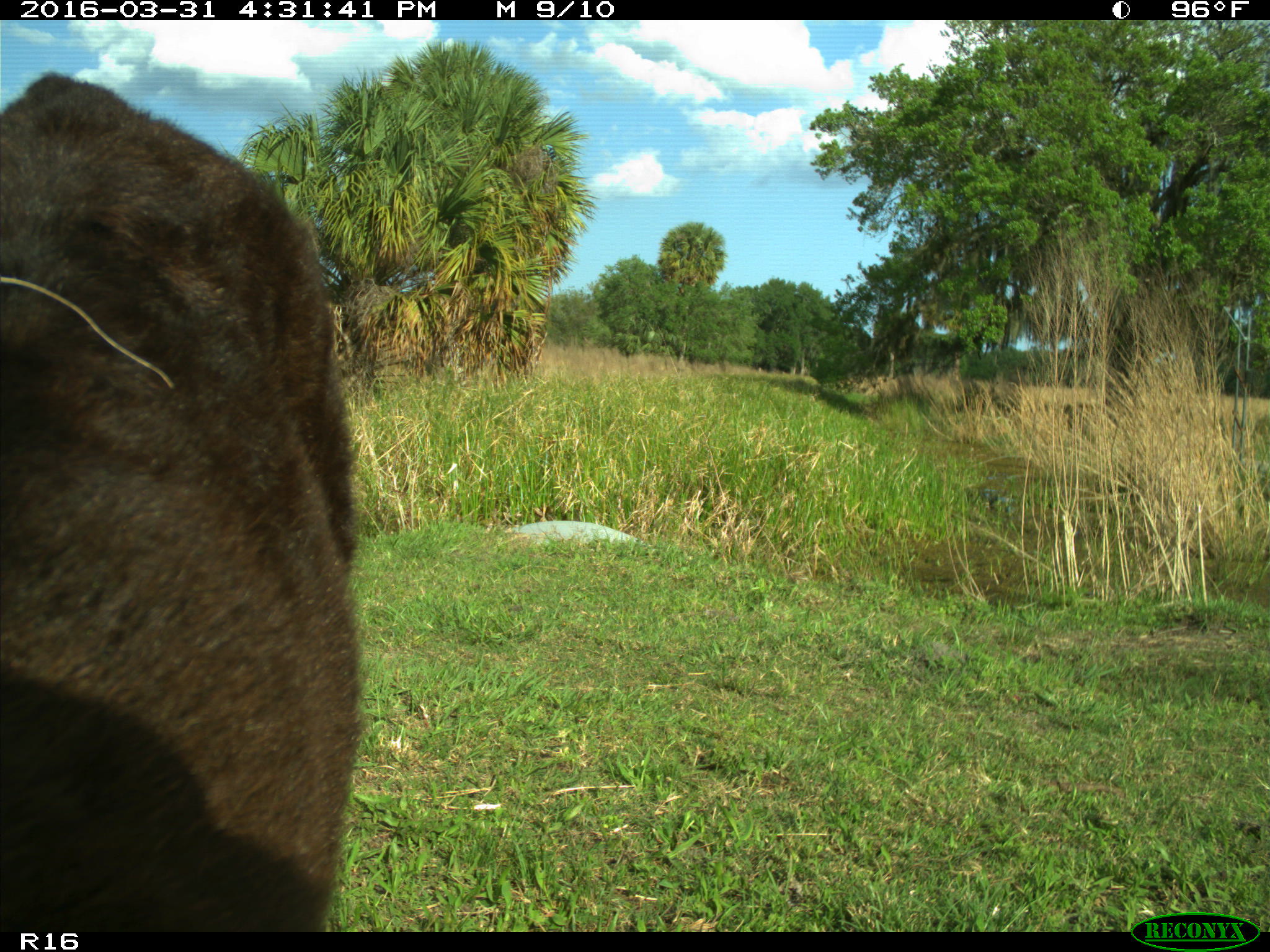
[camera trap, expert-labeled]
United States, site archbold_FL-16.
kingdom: Animalia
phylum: Chordata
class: Mammalia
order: Artiodactyla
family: Bovidae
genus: Bos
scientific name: Bos taurus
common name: domestic cow